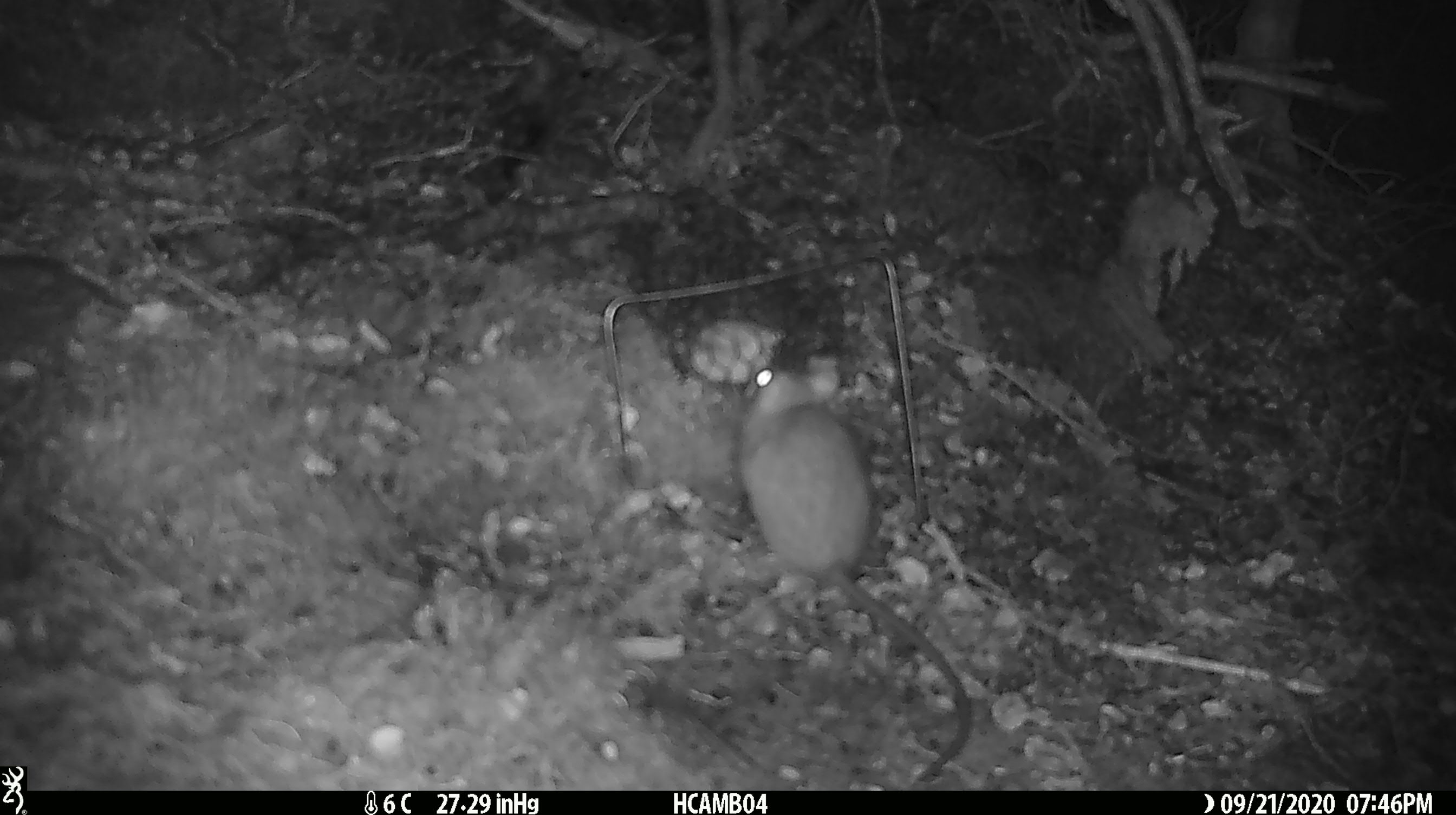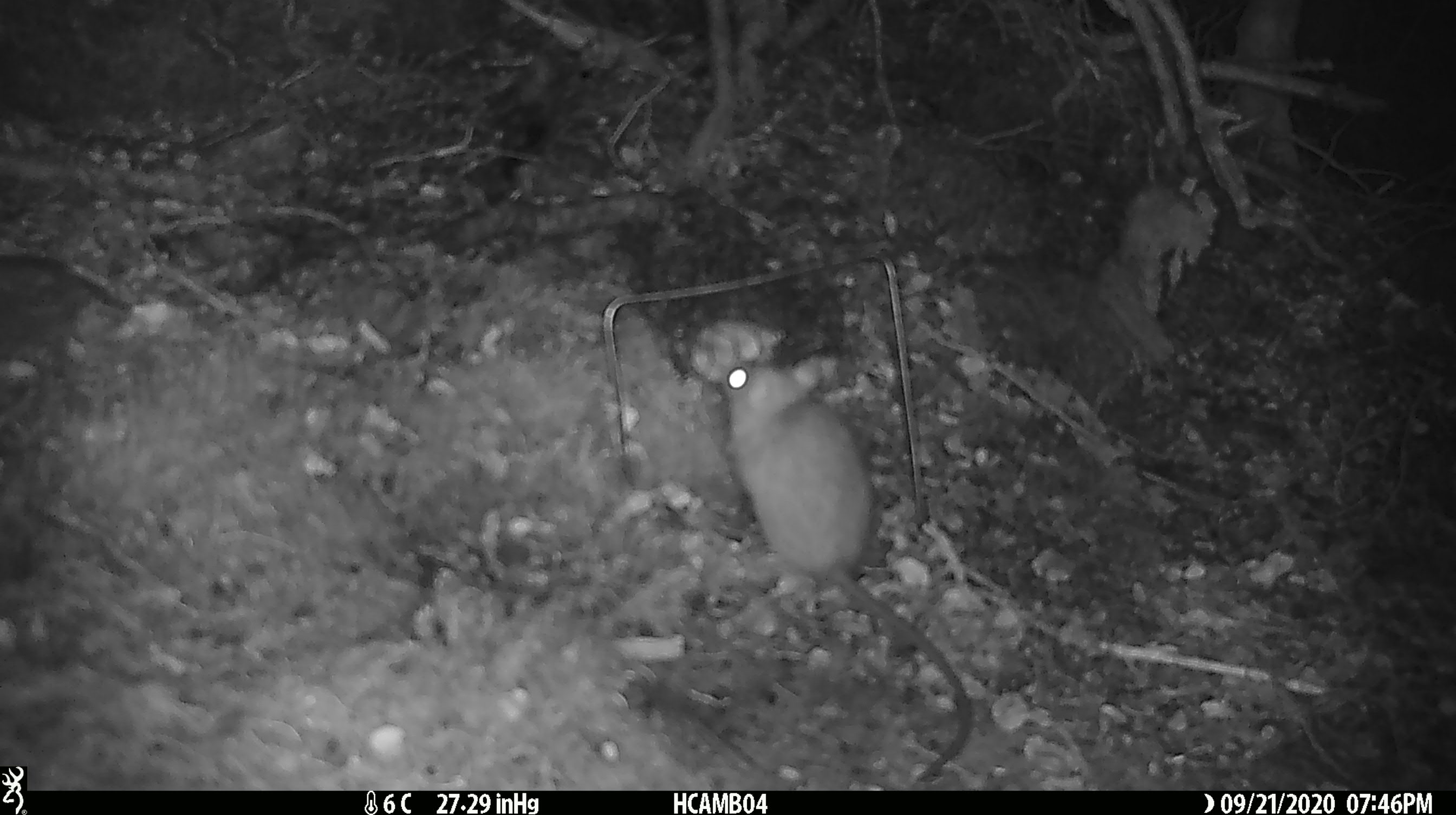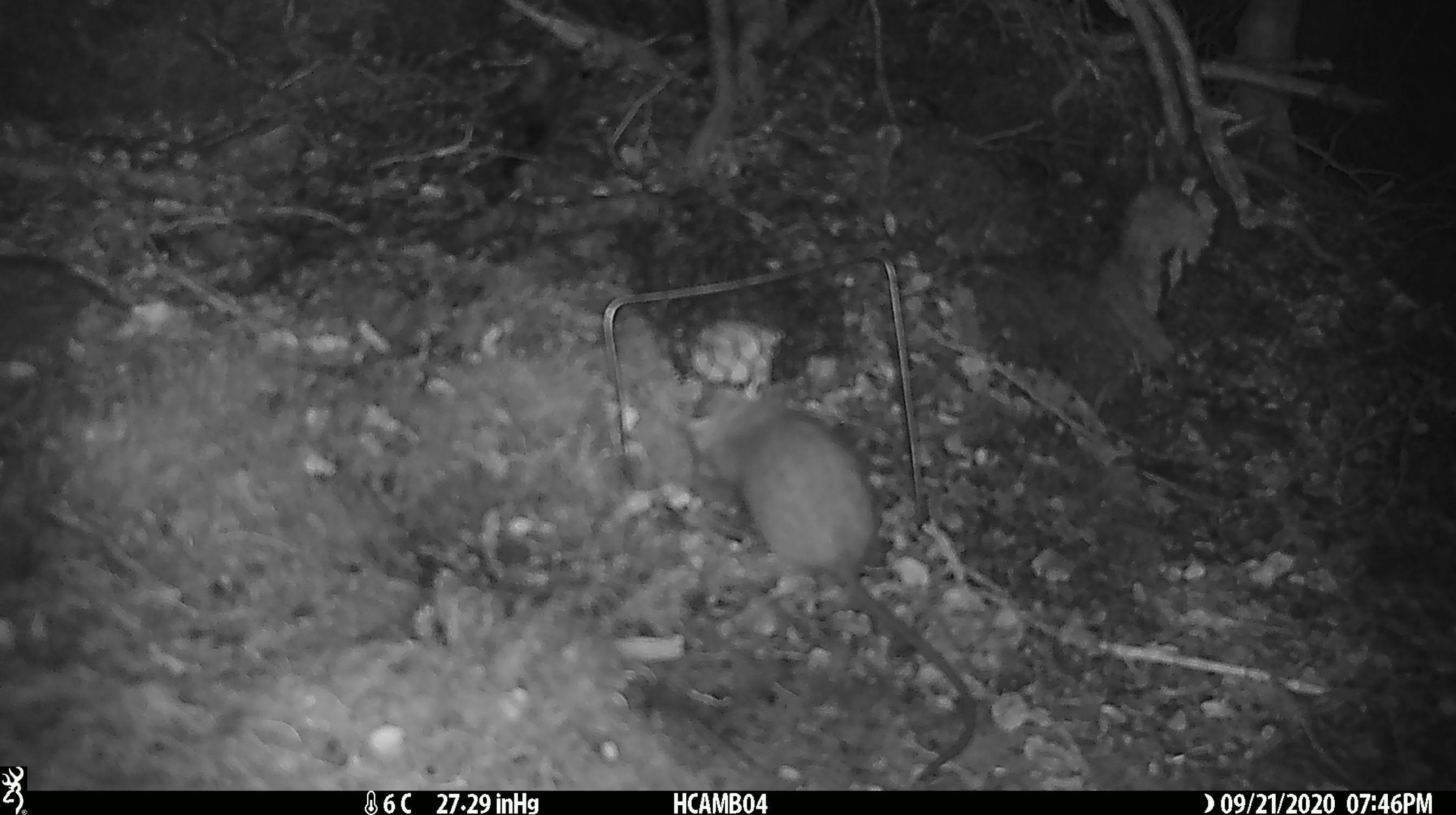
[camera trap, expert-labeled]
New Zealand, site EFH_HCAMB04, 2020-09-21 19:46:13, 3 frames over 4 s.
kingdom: Animalia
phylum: Chordata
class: Mammalia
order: Rodentia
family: Muridae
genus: Rattus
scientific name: Rattus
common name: rat